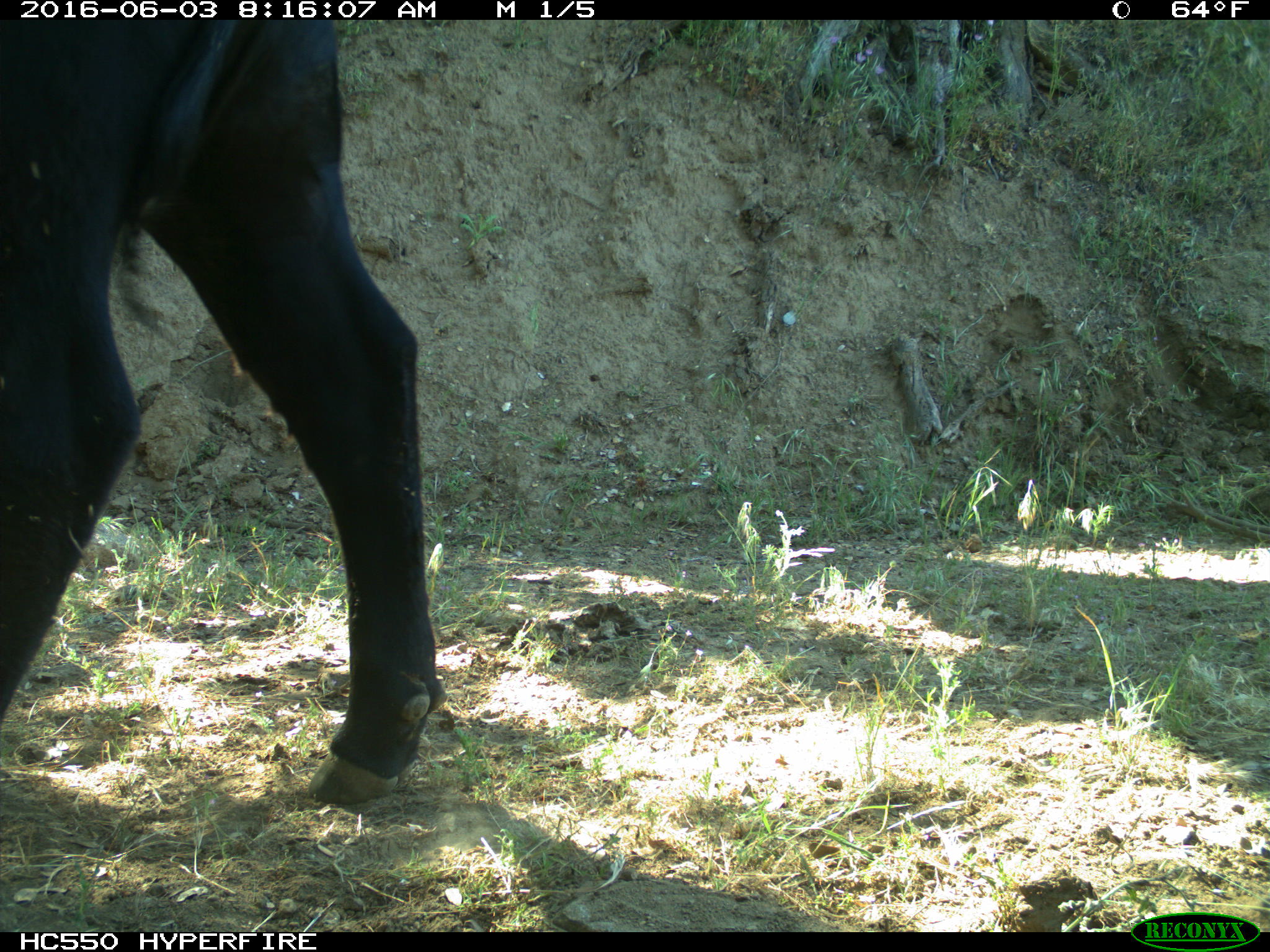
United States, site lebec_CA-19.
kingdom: Animalia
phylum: Chordata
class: Mammalia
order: Artiodactyla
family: Bovidae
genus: Bos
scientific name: Bos taurus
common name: domestic cow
Bos taurus (domestic cow).